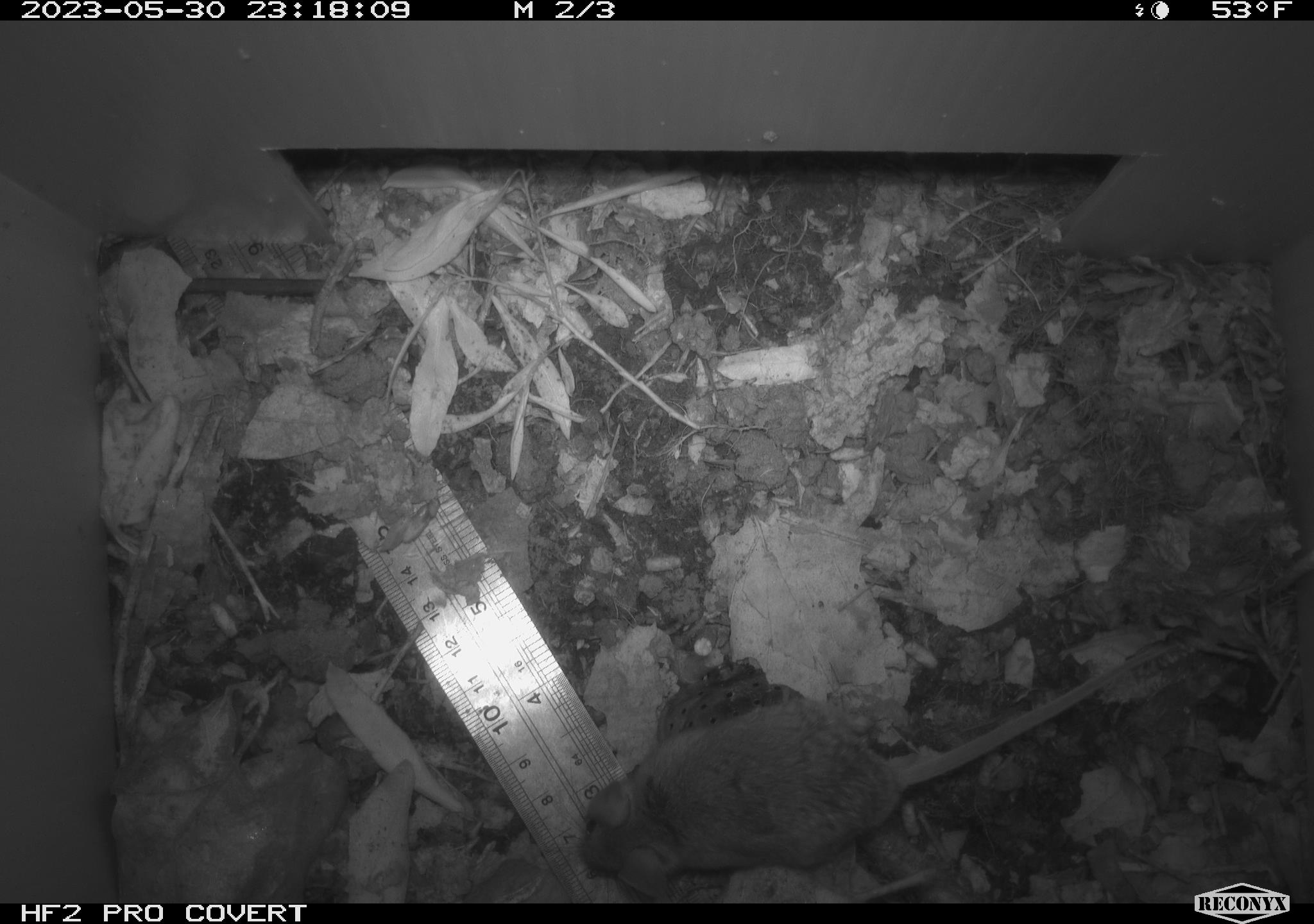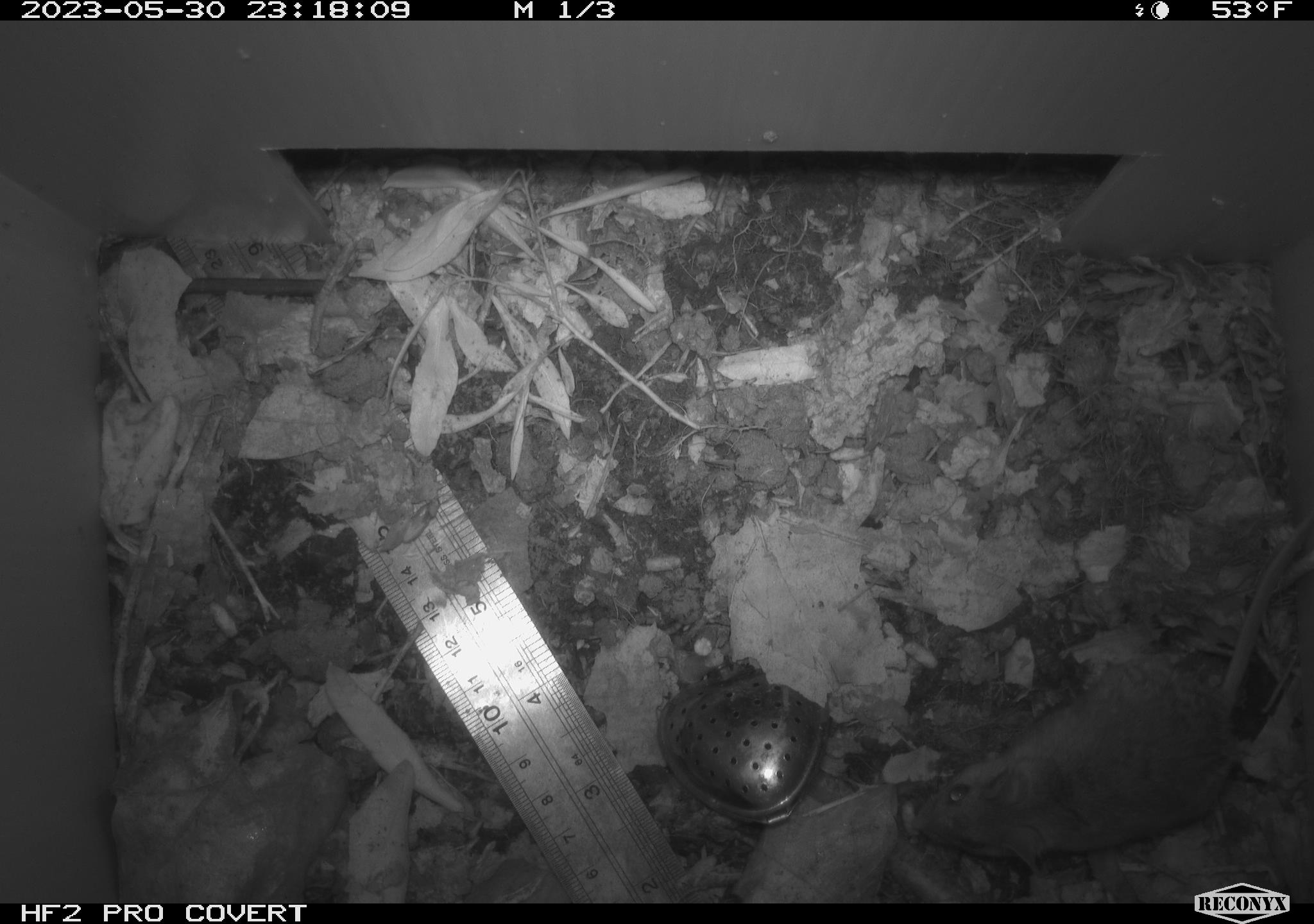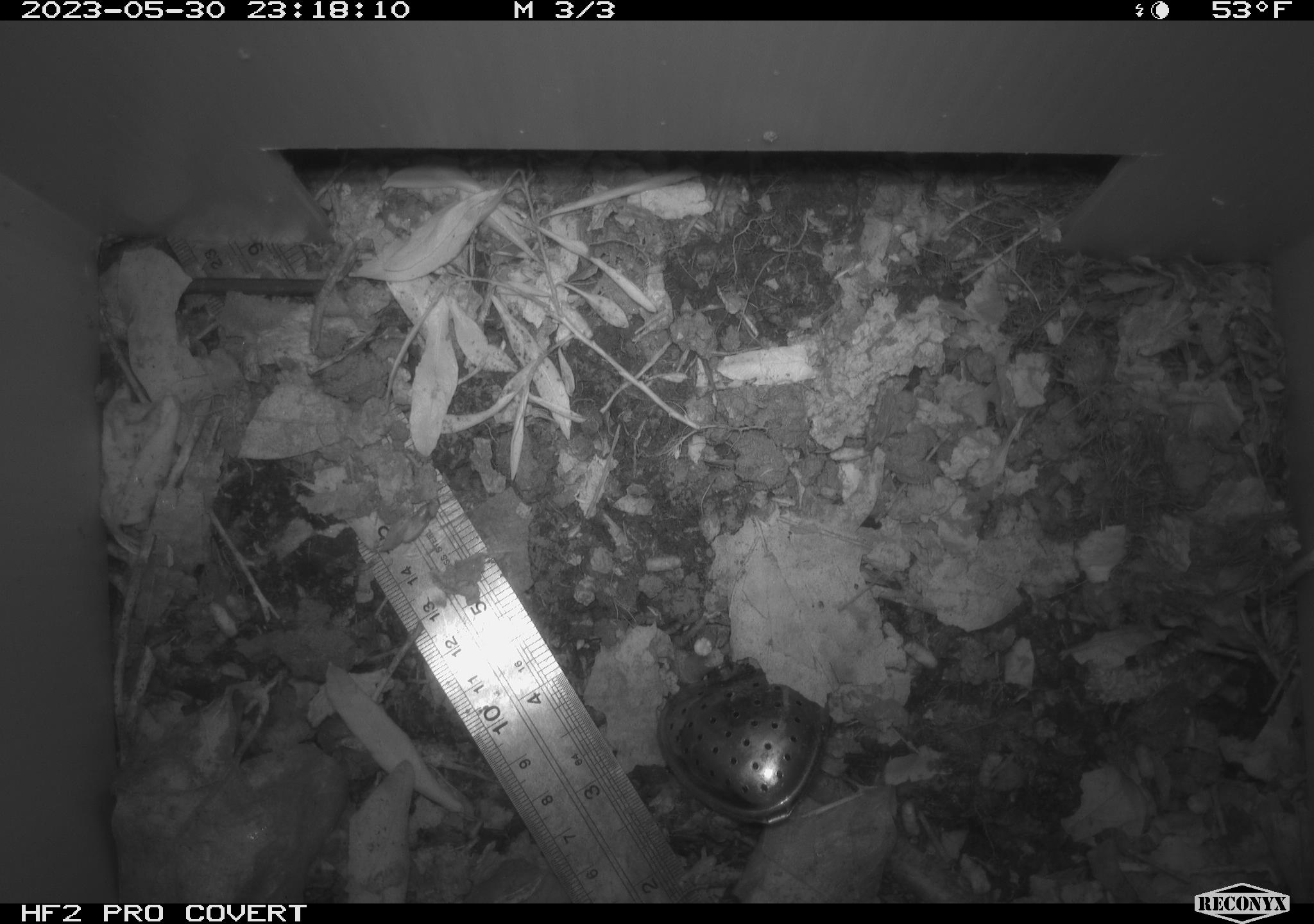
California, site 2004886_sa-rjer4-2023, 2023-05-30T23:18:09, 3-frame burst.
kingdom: Animalia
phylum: Chordata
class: Mammalia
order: Rodentia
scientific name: Rodentia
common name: mouse species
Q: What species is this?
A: Mouse species (Rodentia).